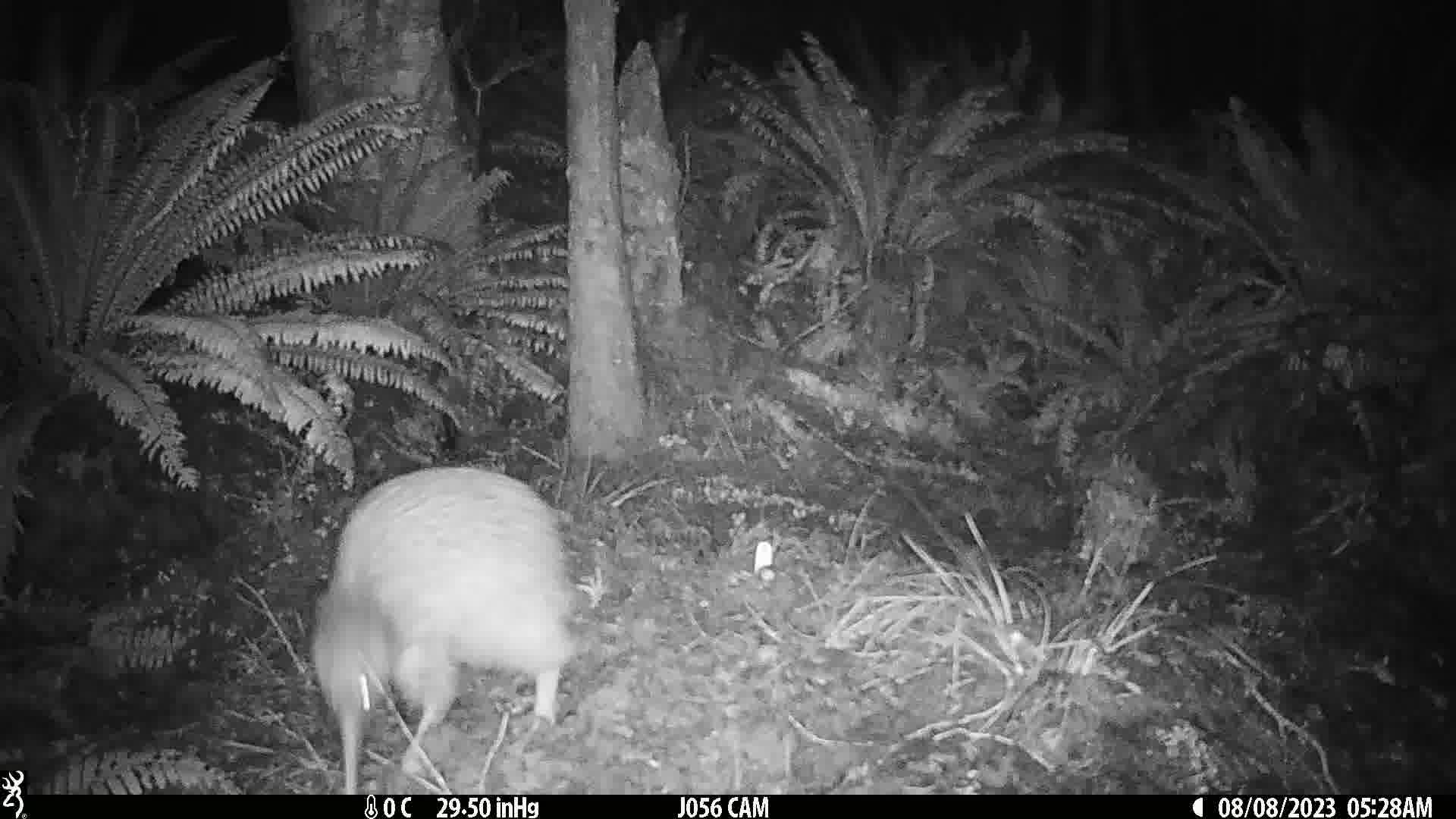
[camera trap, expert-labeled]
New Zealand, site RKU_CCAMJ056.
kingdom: Animalia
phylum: Chordata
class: Aves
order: Apterygiformes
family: Apterygidae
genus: Apteryx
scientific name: Apteryx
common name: kiwi